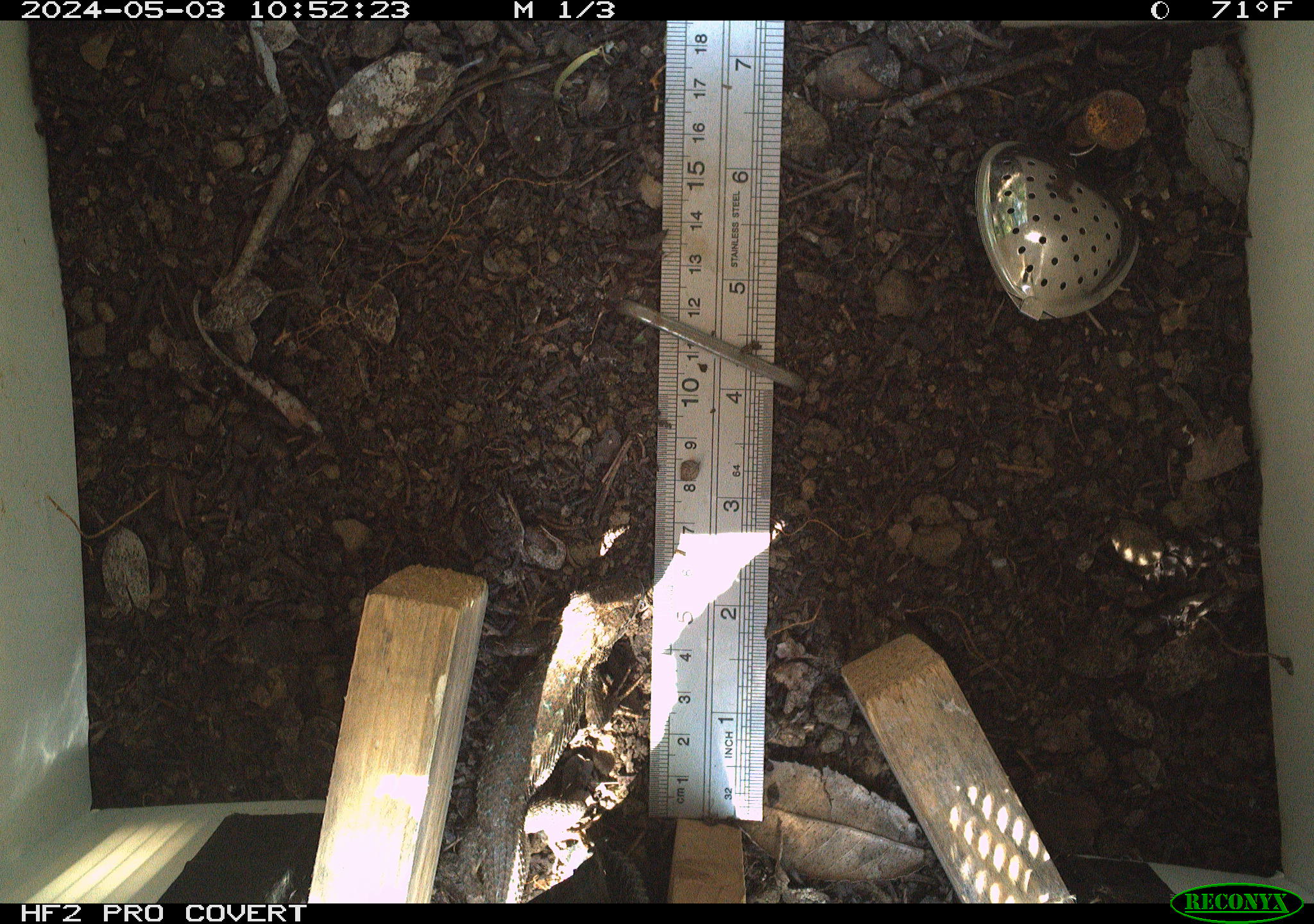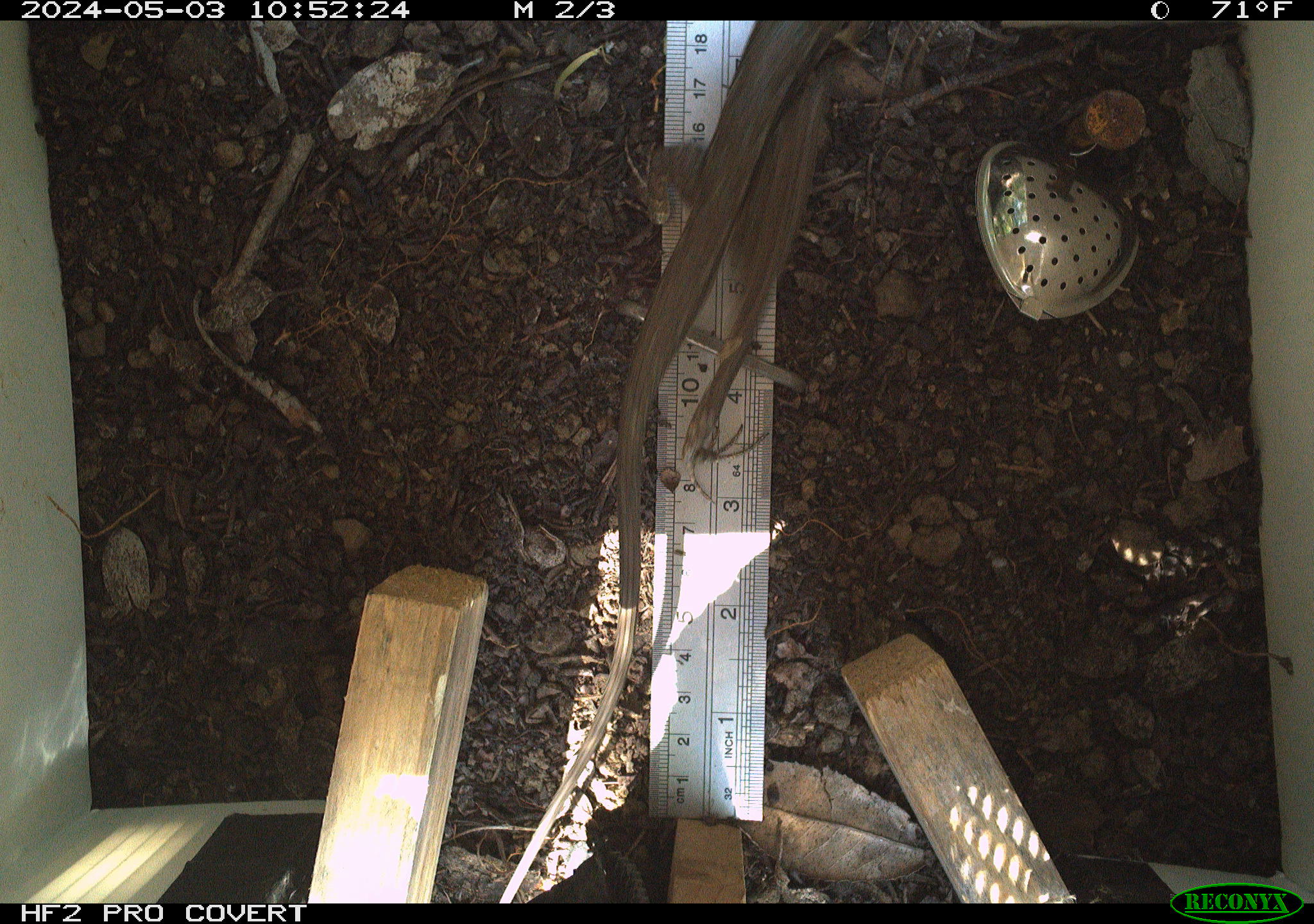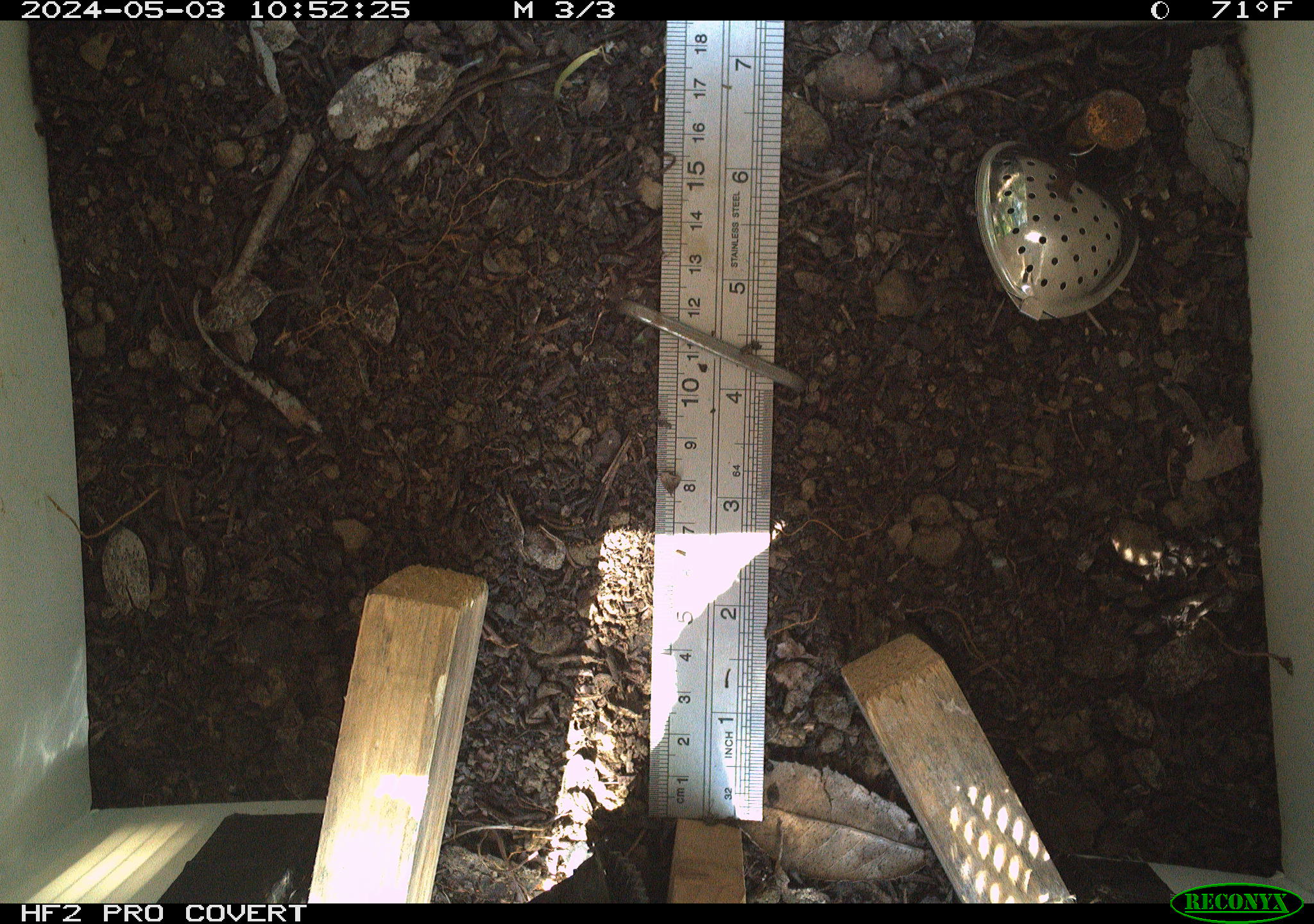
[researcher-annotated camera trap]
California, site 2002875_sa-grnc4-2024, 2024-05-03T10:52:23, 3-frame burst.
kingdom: Animalia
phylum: Chordata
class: Reptilia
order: Squamata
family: Phrynosomatidae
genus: Sceloporus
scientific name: Sceloporus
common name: spiny lizards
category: sceloporus species